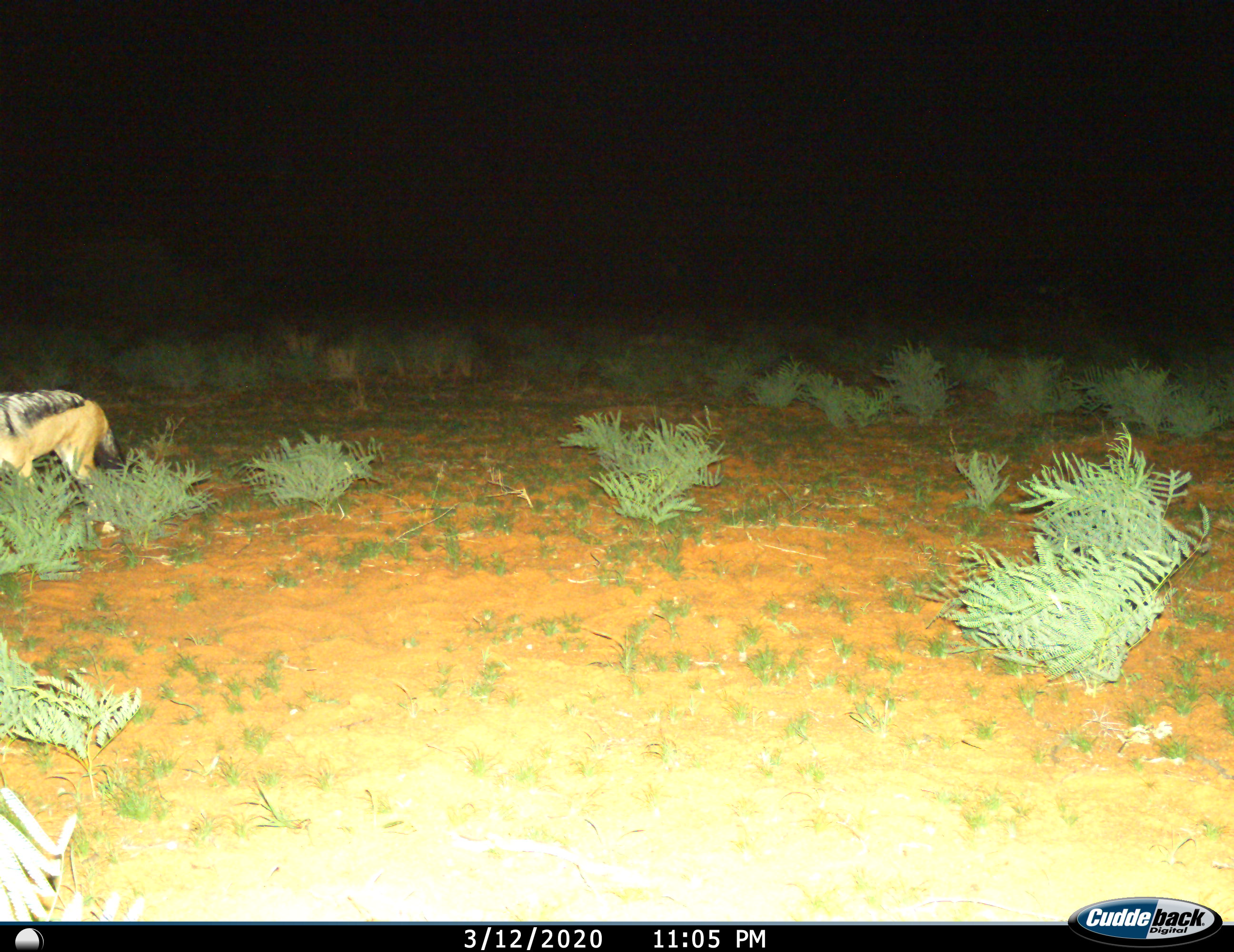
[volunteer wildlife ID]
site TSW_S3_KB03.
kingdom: Animalia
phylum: Chordata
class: Mammalia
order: Carnivora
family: Canidae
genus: Lupulella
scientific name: Lupulella mesomelas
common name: black-backed jackal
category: jackalblackbacked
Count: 1.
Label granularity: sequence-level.